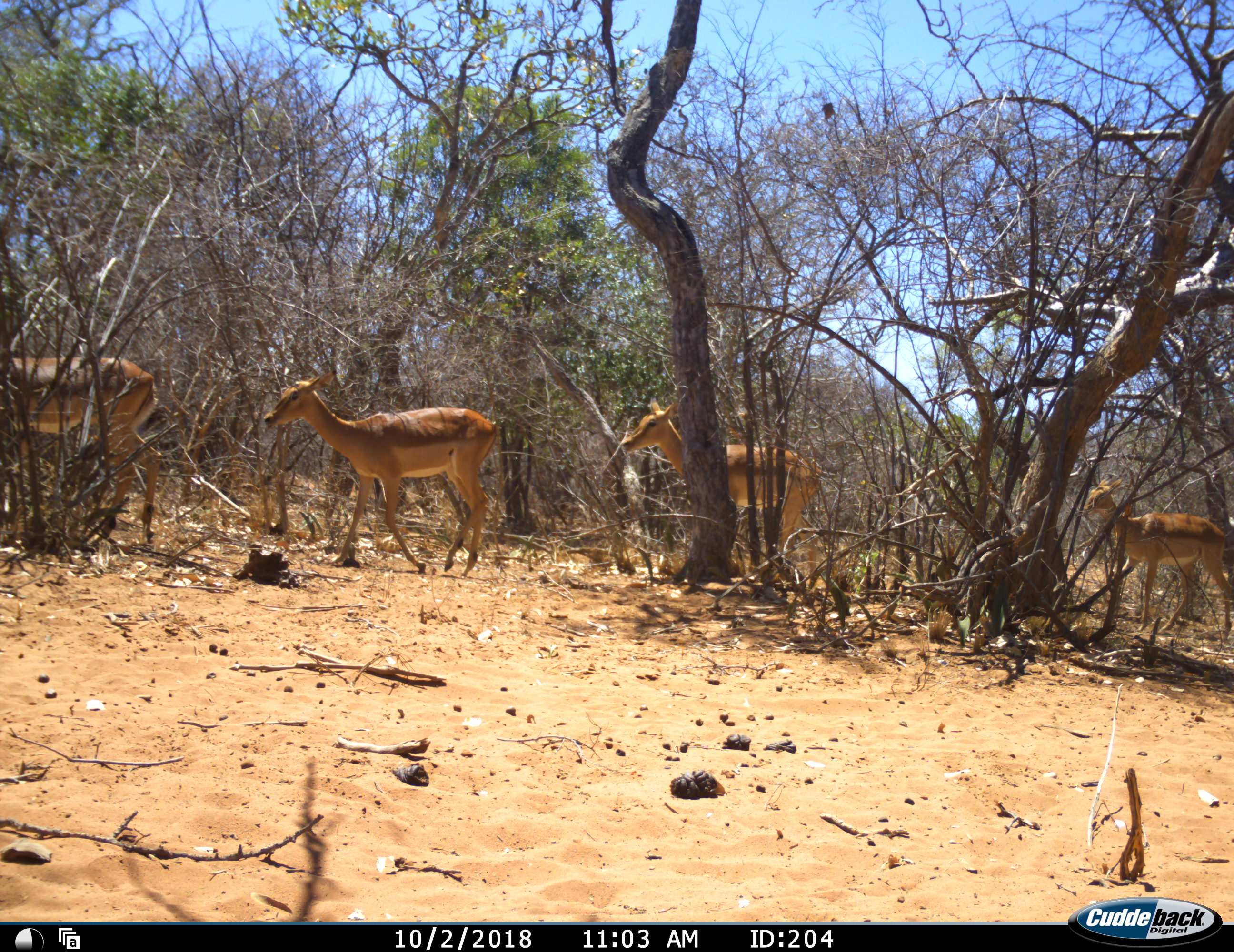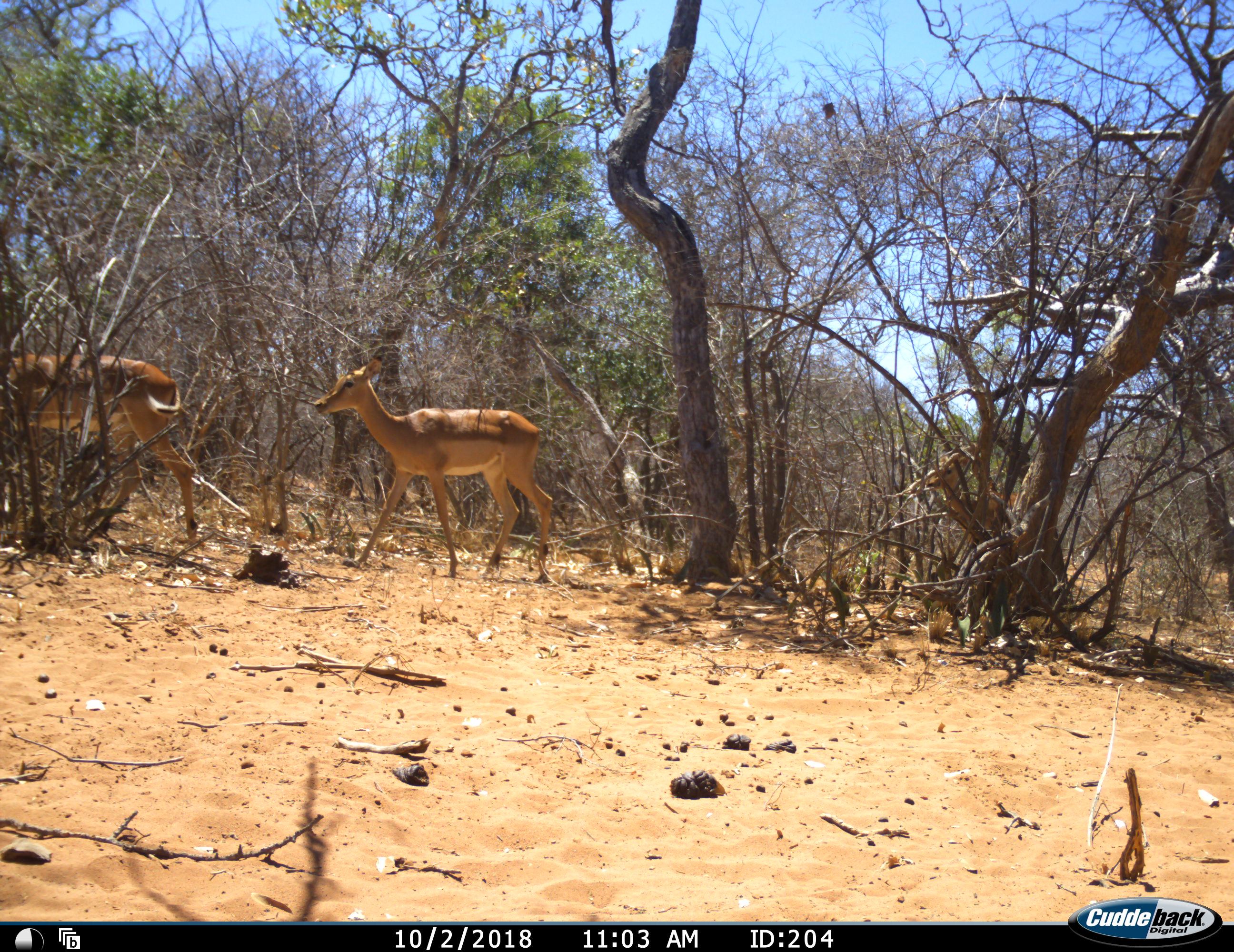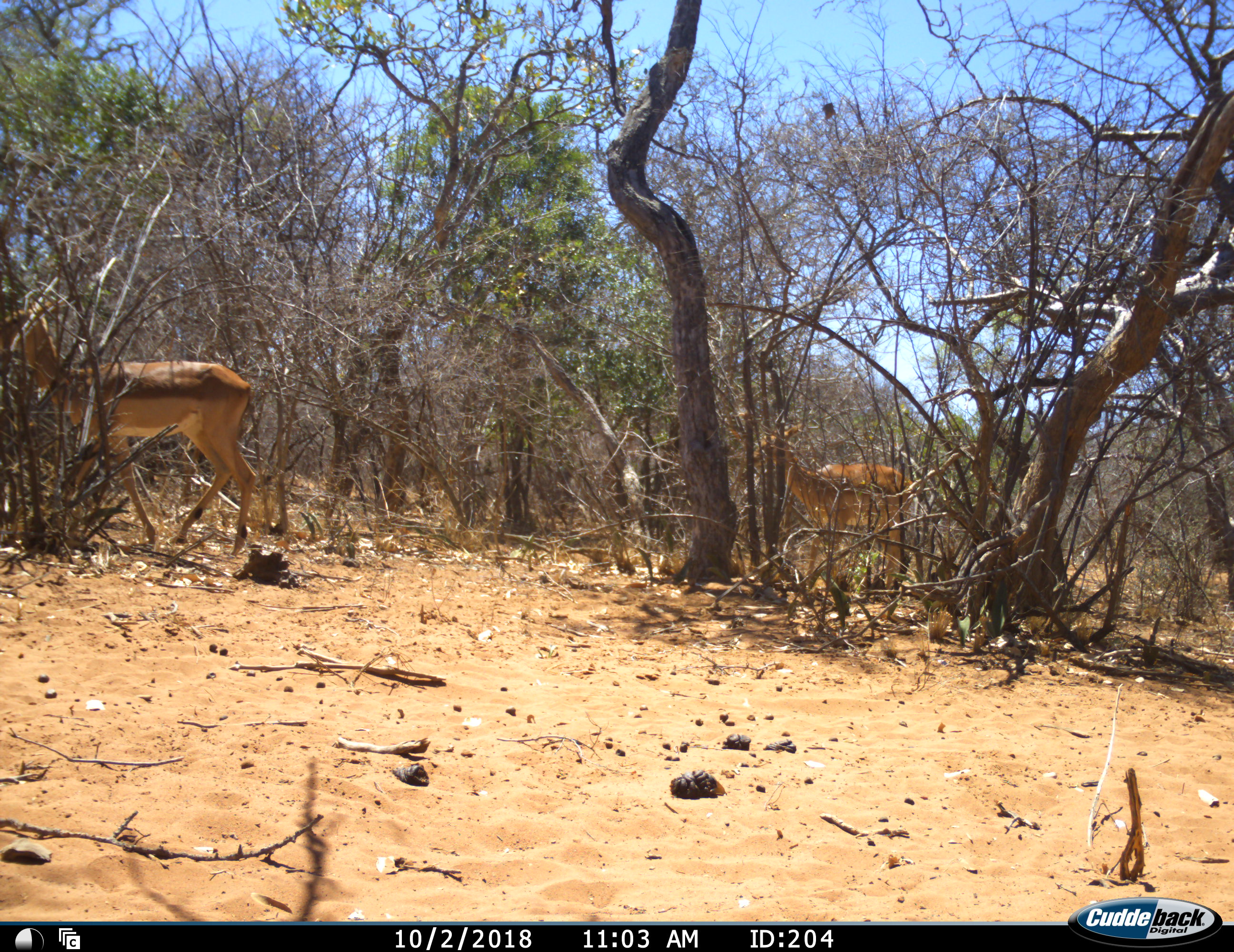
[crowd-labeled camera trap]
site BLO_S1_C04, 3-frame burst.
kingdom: Animalia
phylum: Chordata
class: Mammalia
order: Artiodactyla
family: Bovidae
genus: Aepyceros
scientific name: Aepyceros melampus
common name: impala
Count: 4.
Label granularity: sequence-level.